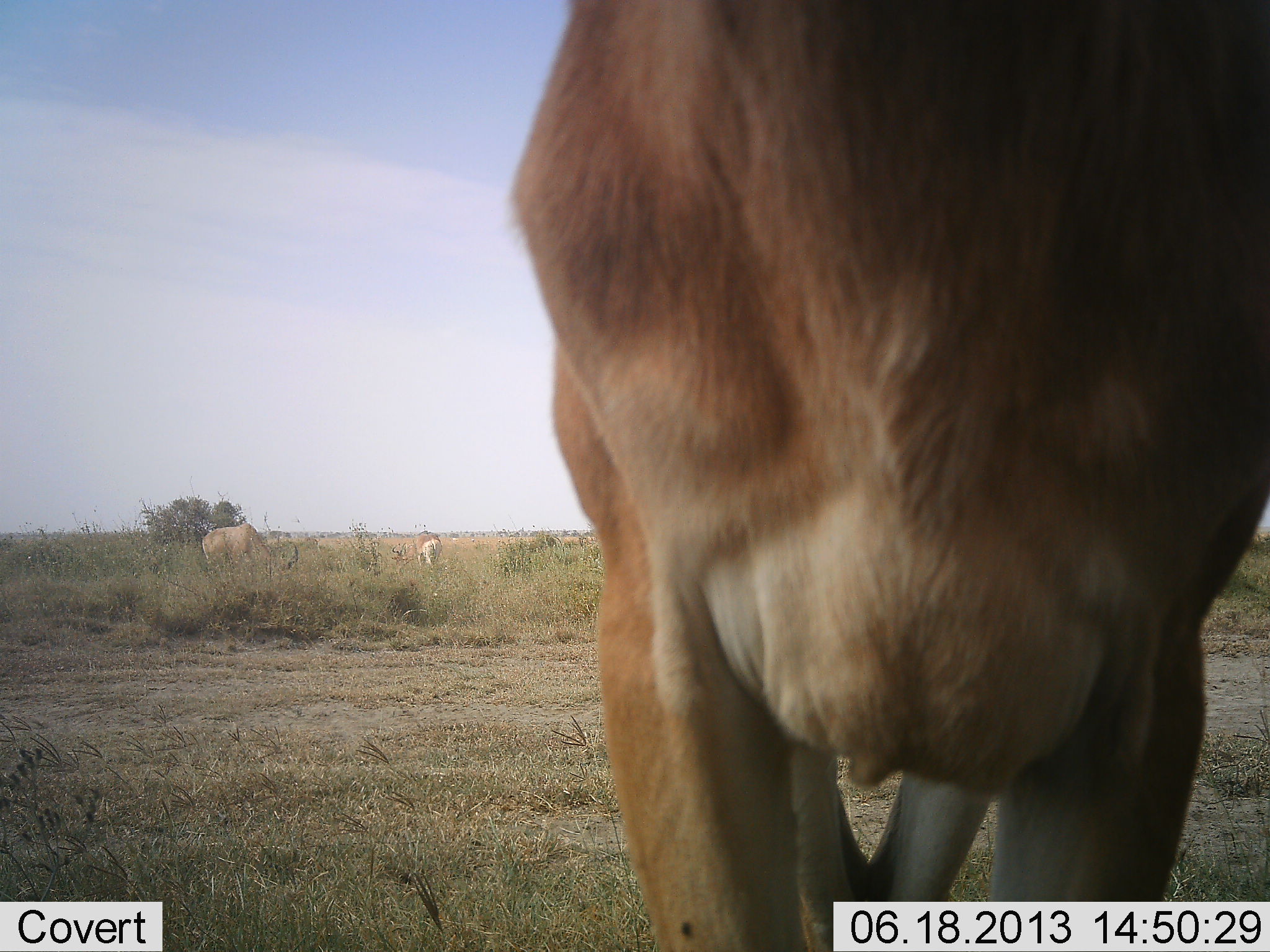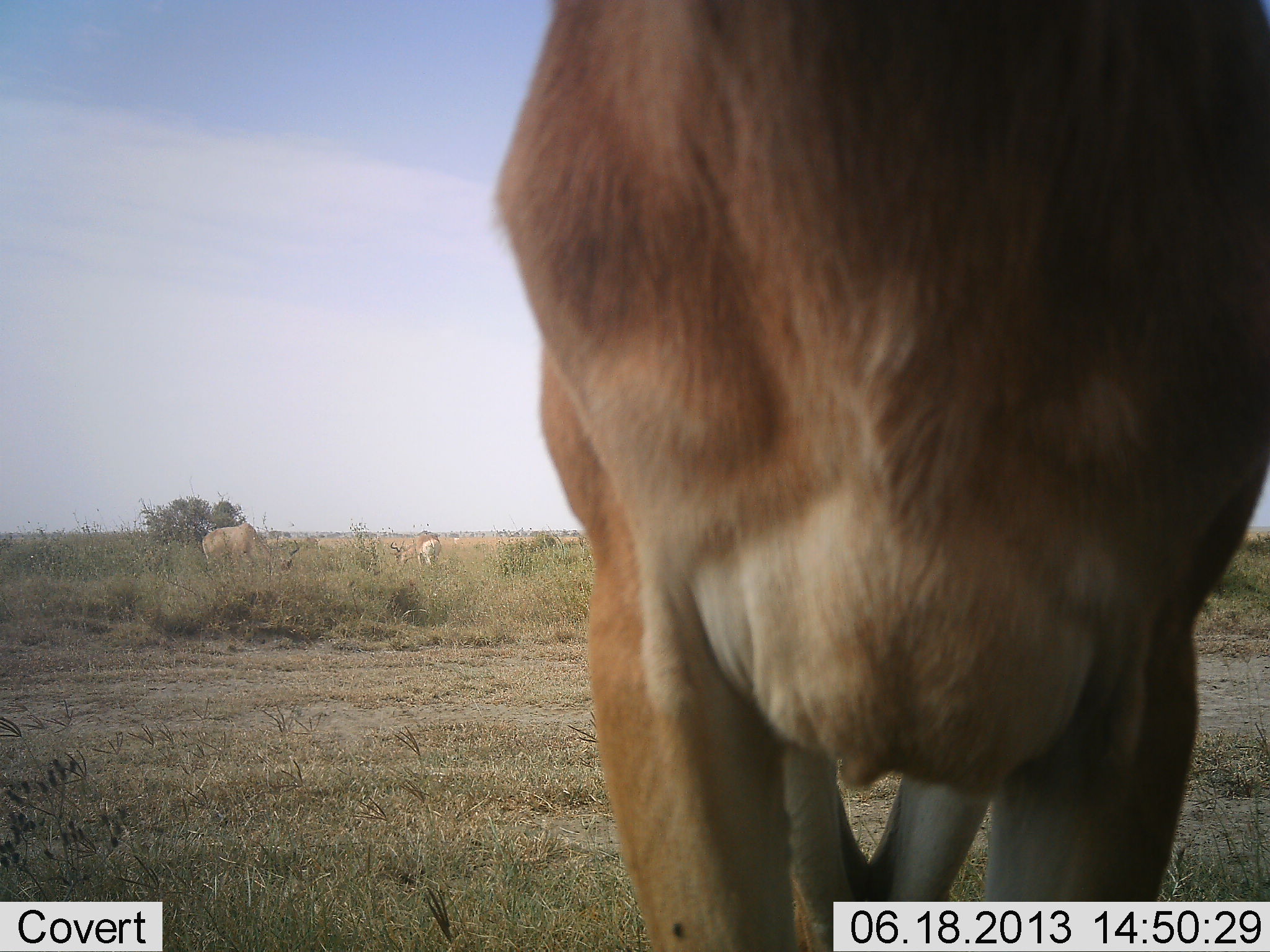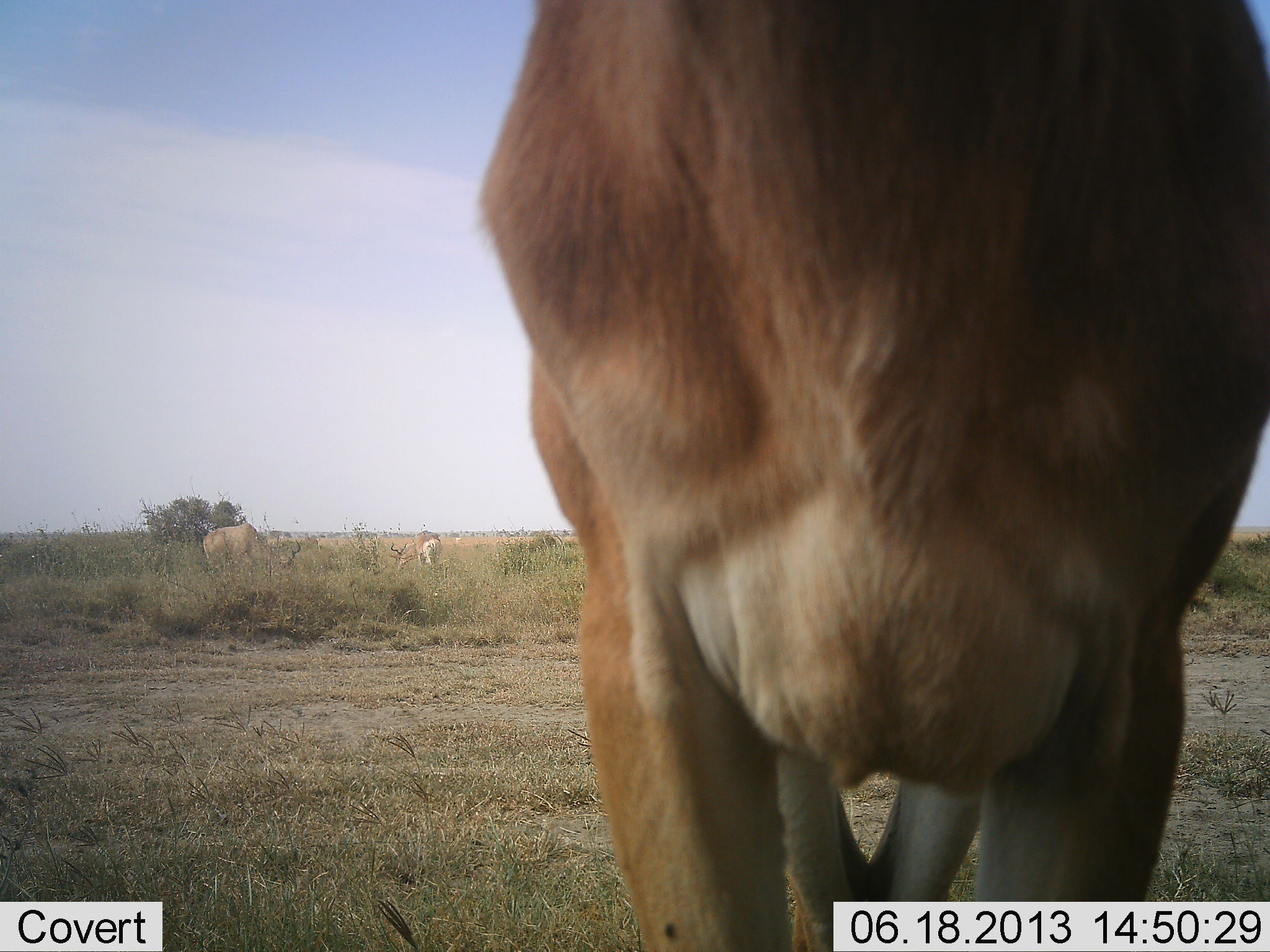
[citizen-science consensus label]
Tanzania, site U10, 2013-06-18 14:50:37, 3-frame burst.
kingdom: Animalia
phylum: Chordata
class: Mammalia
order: Artiodactyla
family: Bovidae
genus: Alcelaphus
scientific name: Alcelaphus buselaphus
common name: hartebeest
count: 3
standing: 100%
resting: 0%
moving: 0%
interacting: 0%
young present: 0%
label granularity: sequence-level